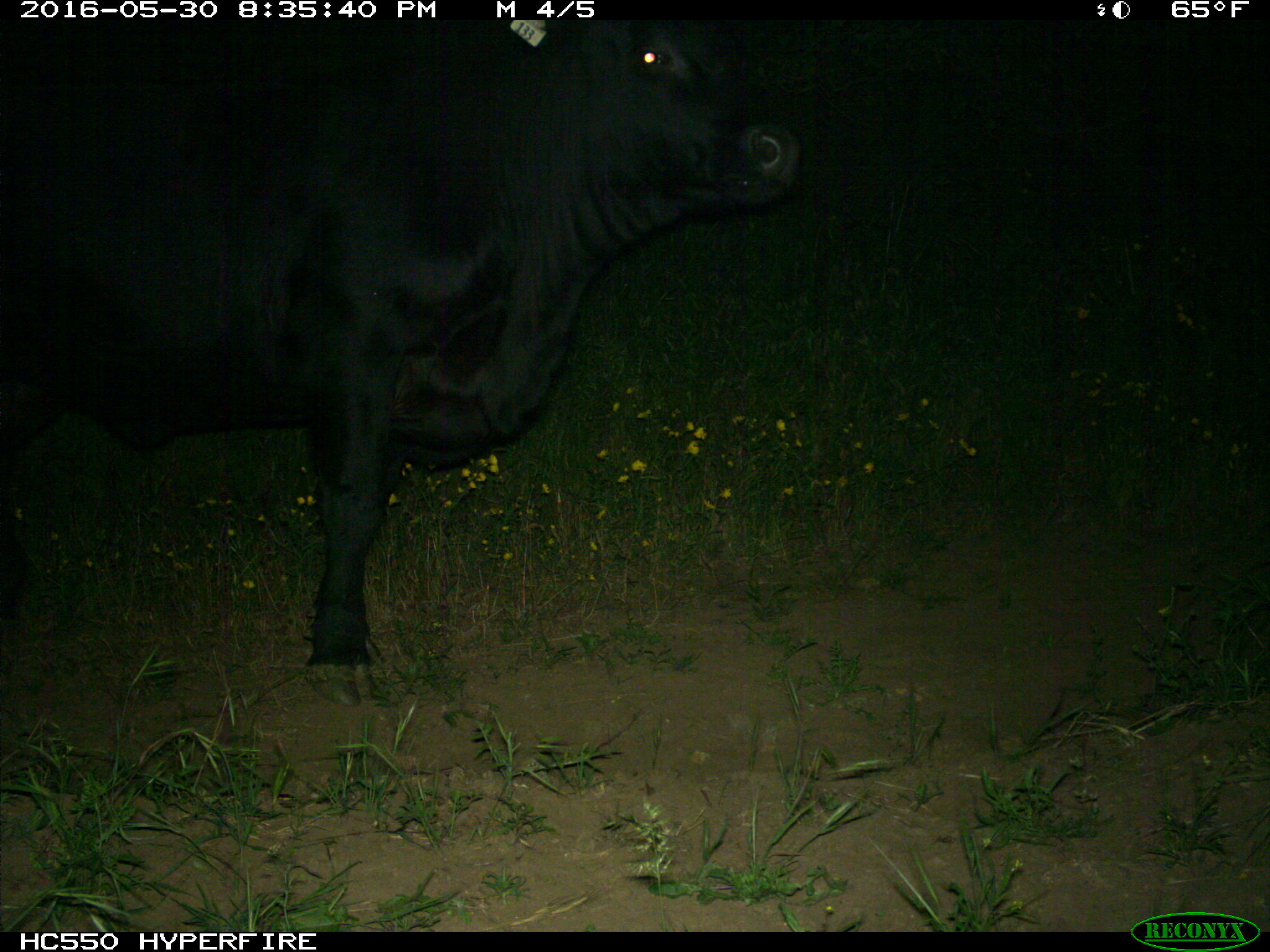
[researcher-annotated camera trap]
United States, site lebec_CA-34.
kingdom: Animalia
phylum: Chordata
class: Mammalia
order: Artiodactyla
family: Bovidae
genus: Bos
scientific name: Bos taurus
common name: domestic cow